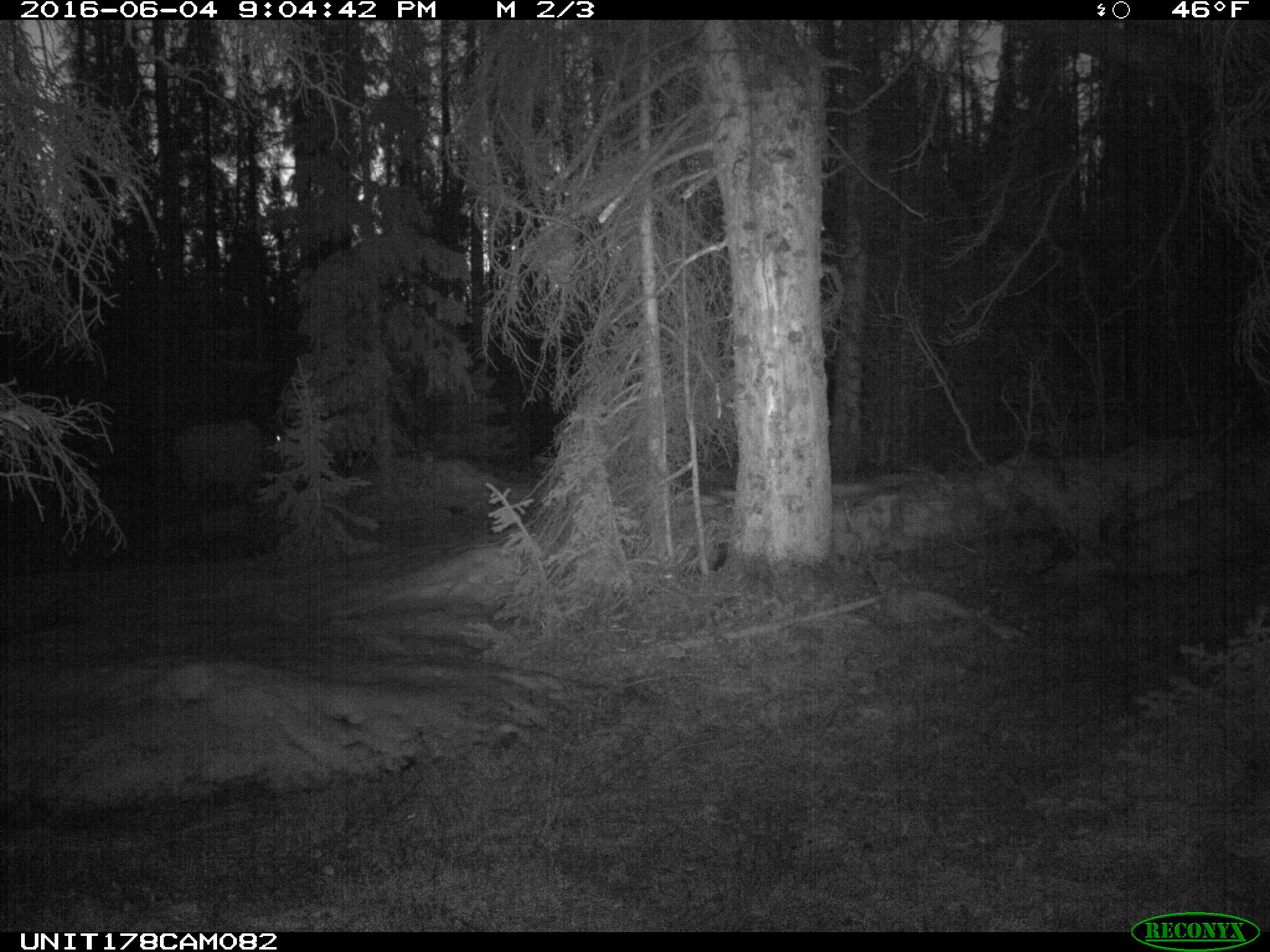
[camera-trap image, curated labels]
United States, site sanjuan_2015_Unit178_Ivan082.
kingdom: Animalia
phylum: Chordata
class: Mammalia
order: Artiodactyla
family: Cervidae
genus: Cervus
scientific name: Cervus elaphus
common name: red deer